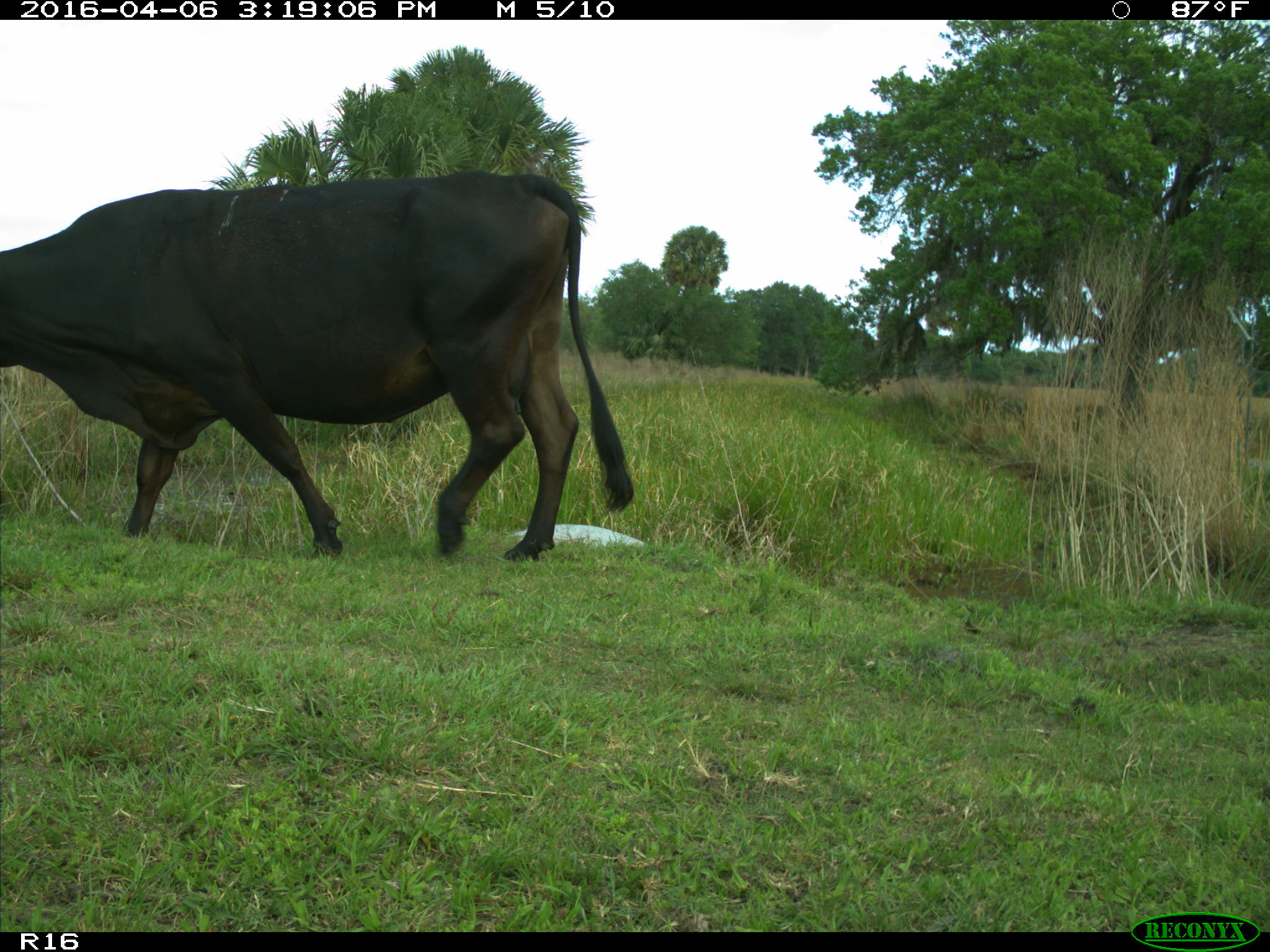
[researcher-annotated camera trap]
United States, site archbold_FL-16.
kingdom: Animalia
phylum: Chordata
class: Mammalia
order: Artiodactyla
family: Bovidae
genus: Bos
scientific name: Bos taurus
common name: domestic cow